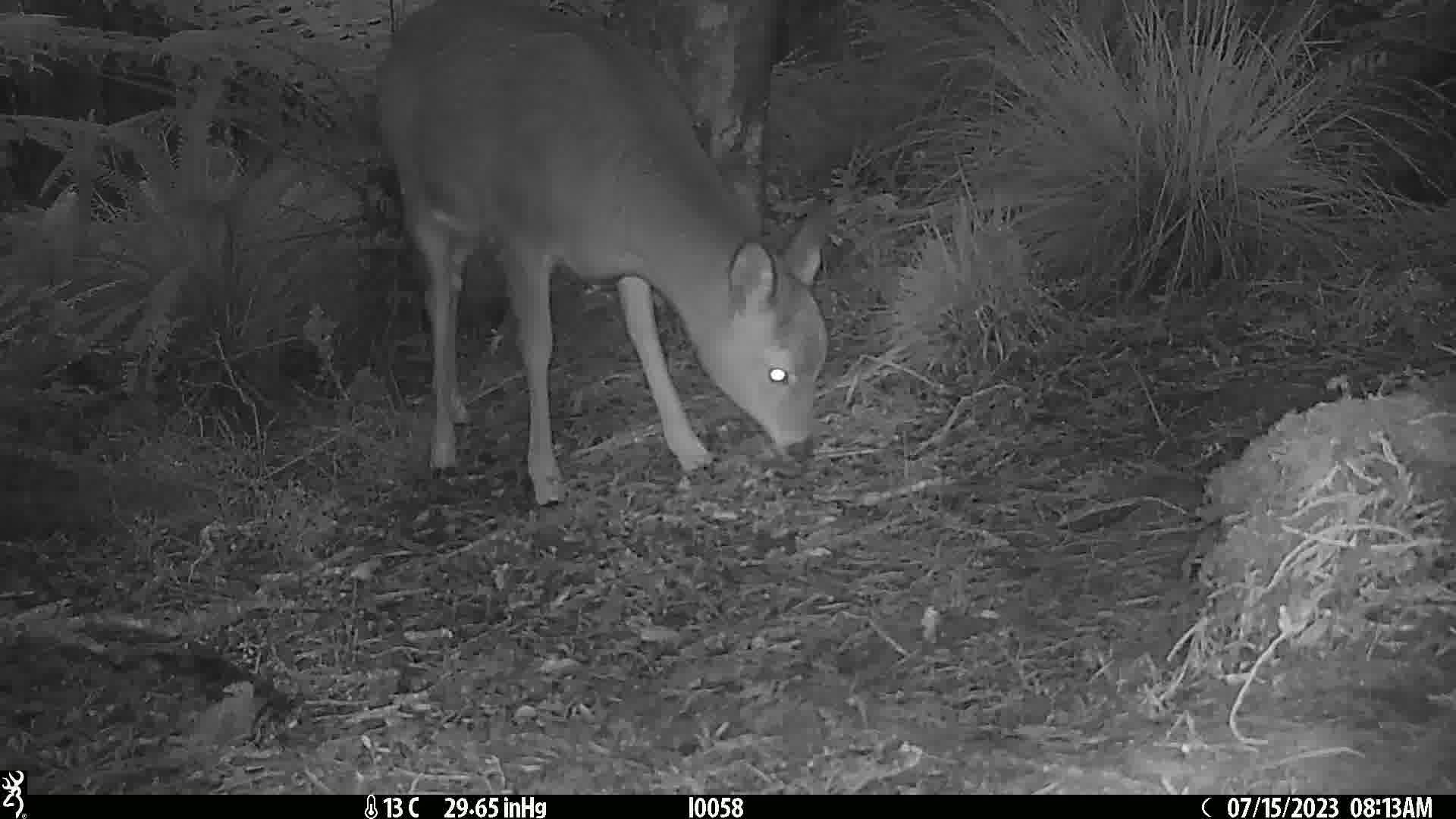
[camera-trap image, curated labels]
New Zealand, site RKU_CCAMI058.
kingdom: Animalia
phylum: Chordata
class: Mammalia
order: Artiodactyla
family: Cervidae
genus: Odocoileus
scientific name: Odocoileus virginianus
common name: white-tailed deer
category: white tailed deer